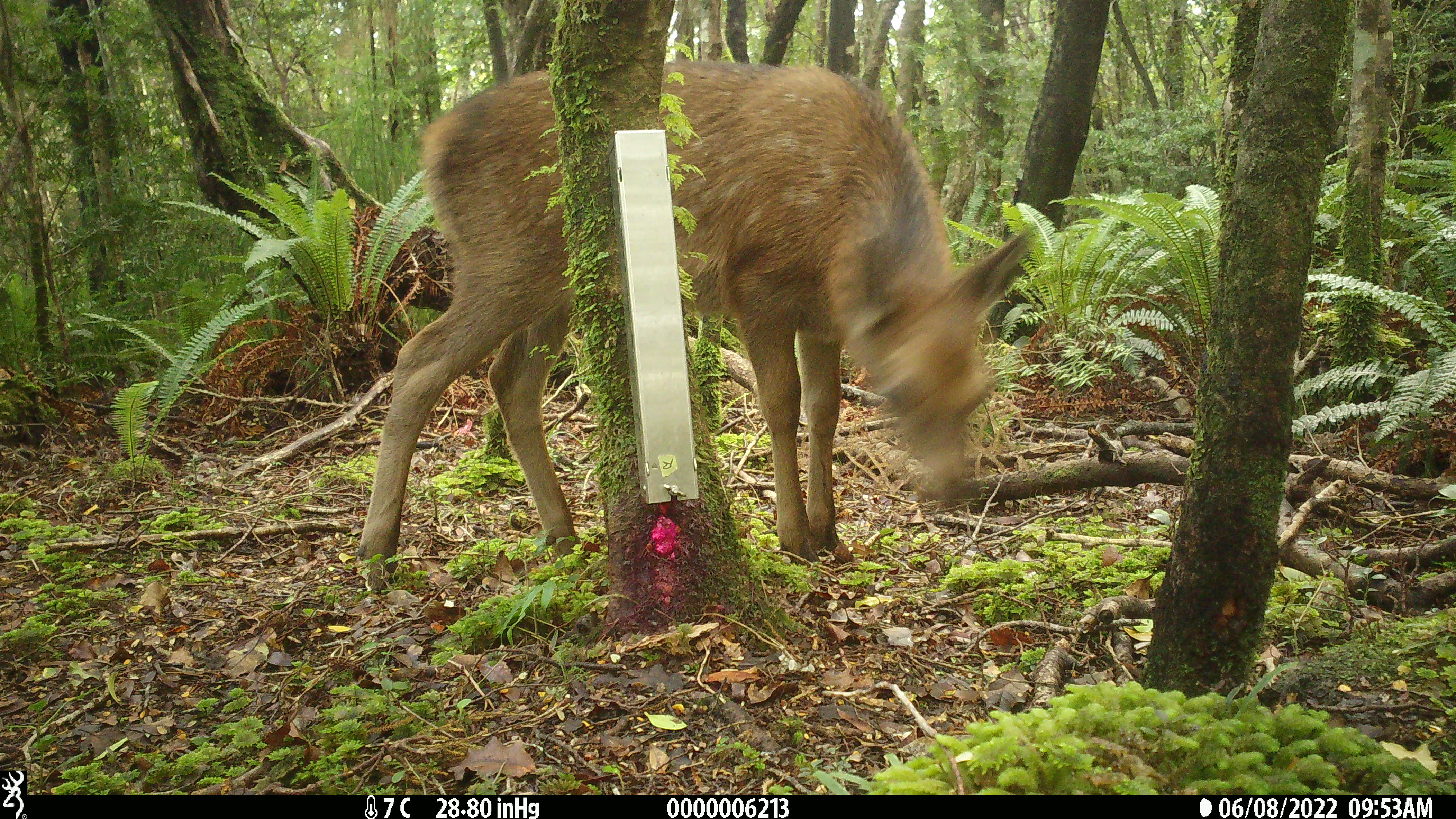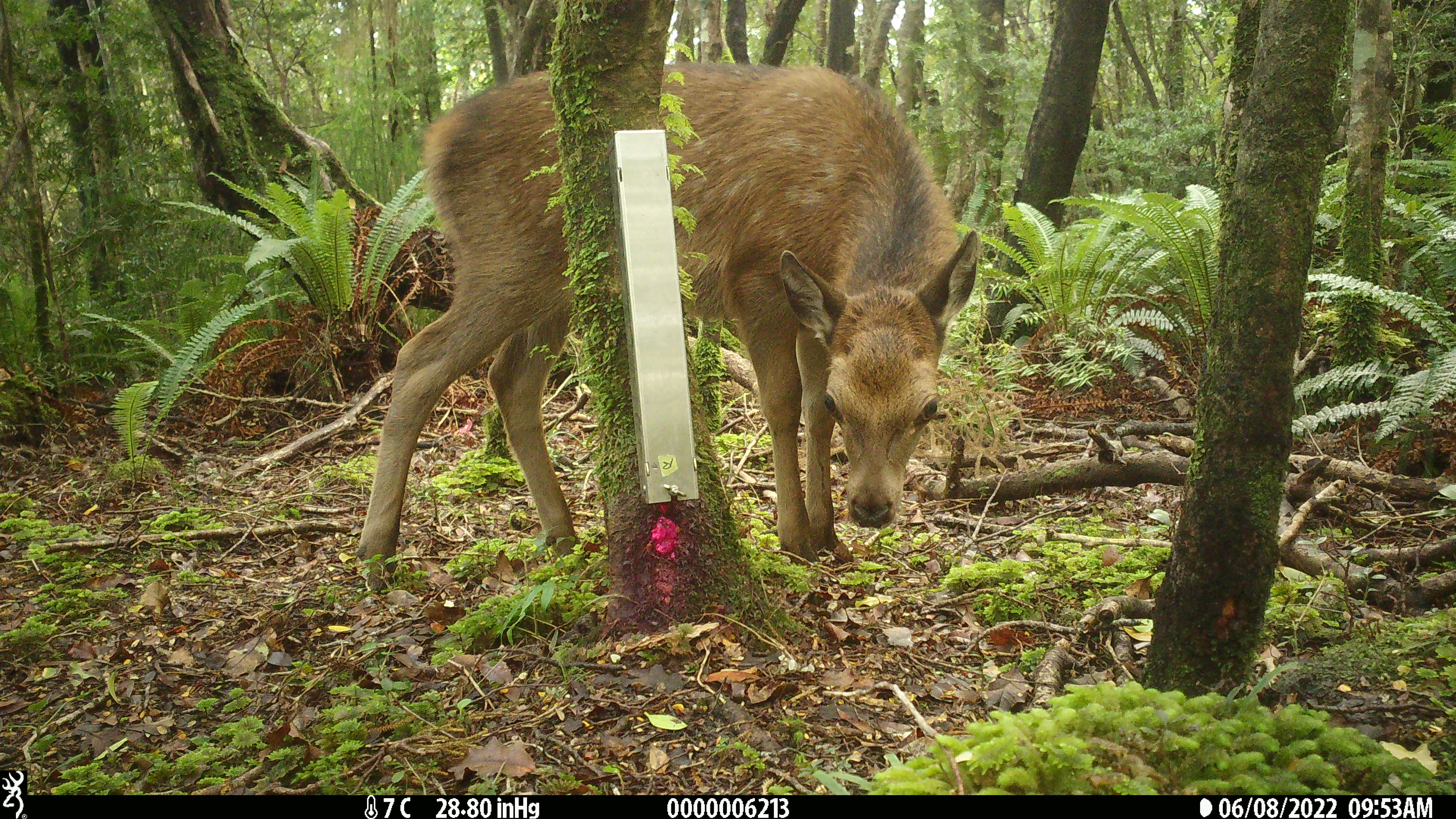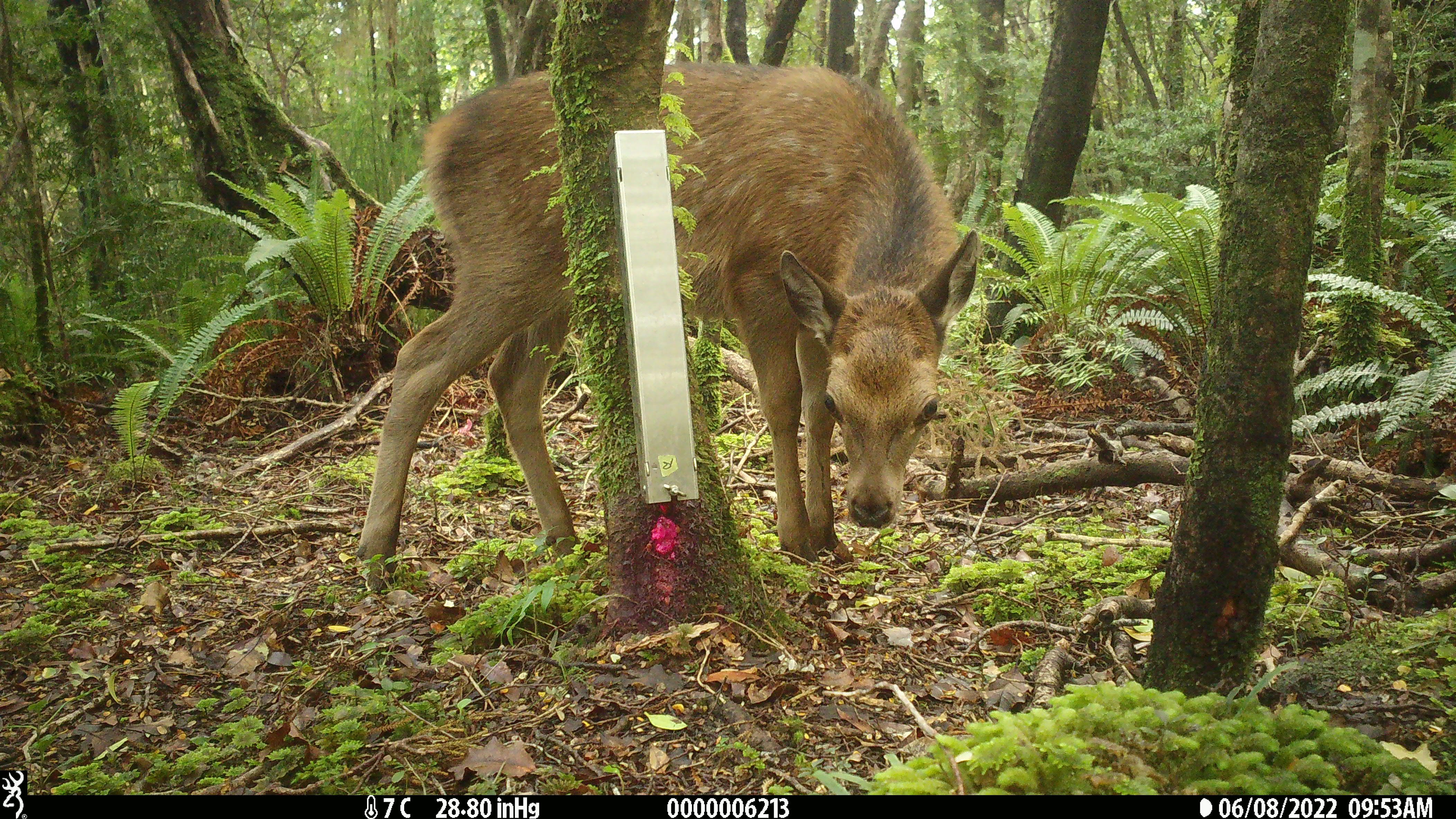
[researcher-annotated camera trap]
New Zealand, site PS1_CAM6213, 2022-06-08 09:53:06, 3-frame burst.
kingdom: Animalia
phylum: Chordata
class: Mammalia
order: Artiodactyla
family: Cervidae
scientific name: Cervidae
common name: deer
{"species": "deer (Cervidae)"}